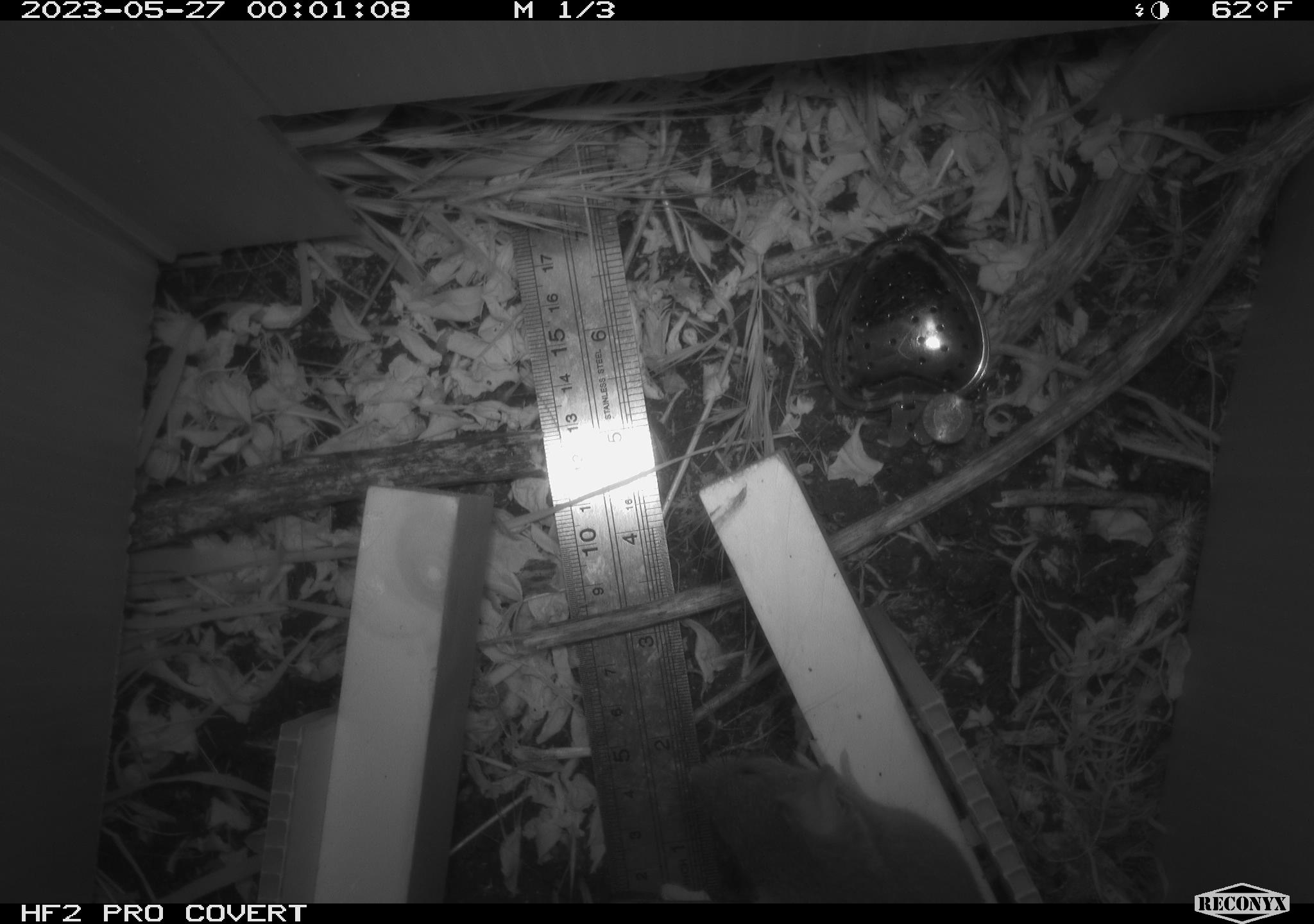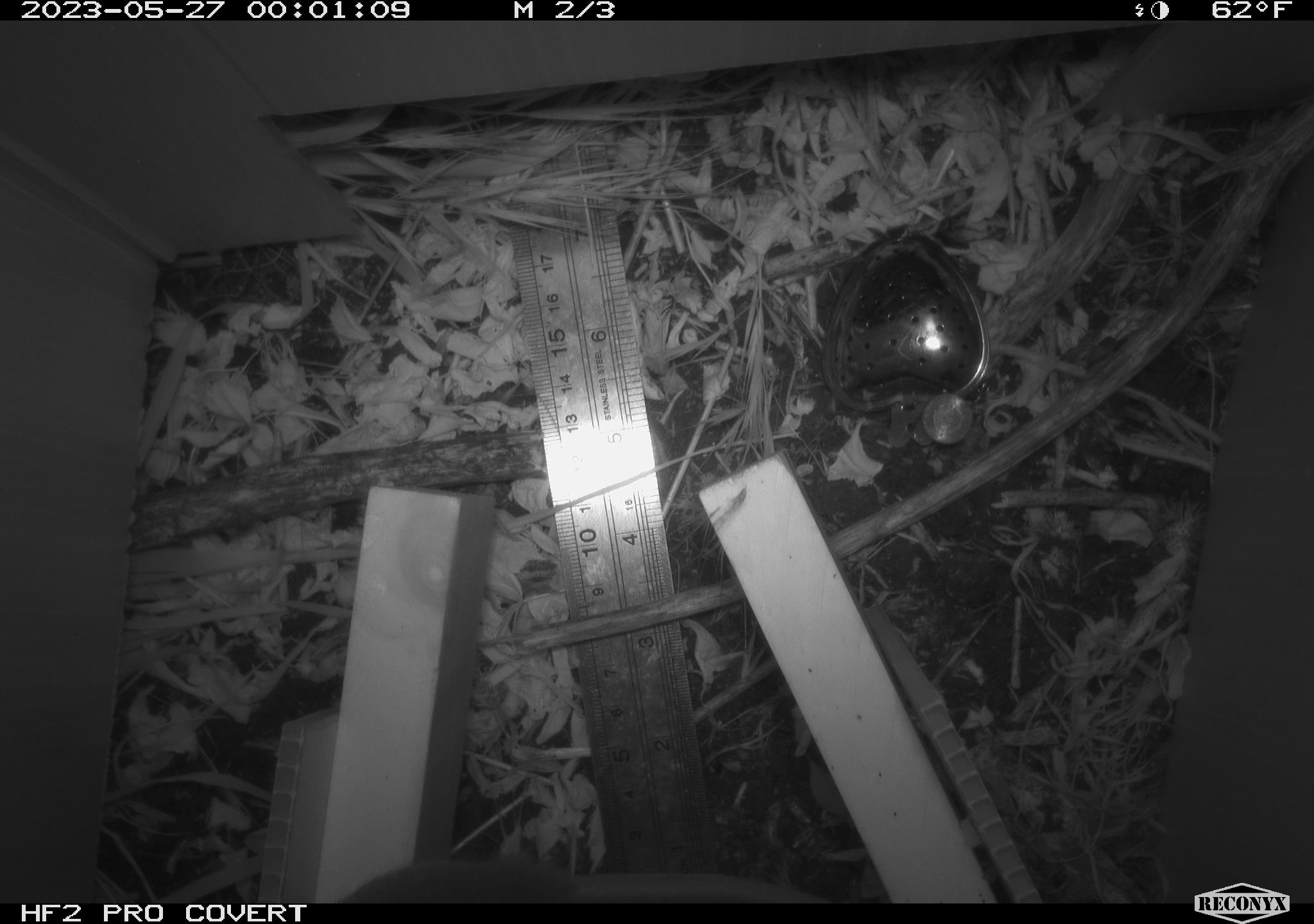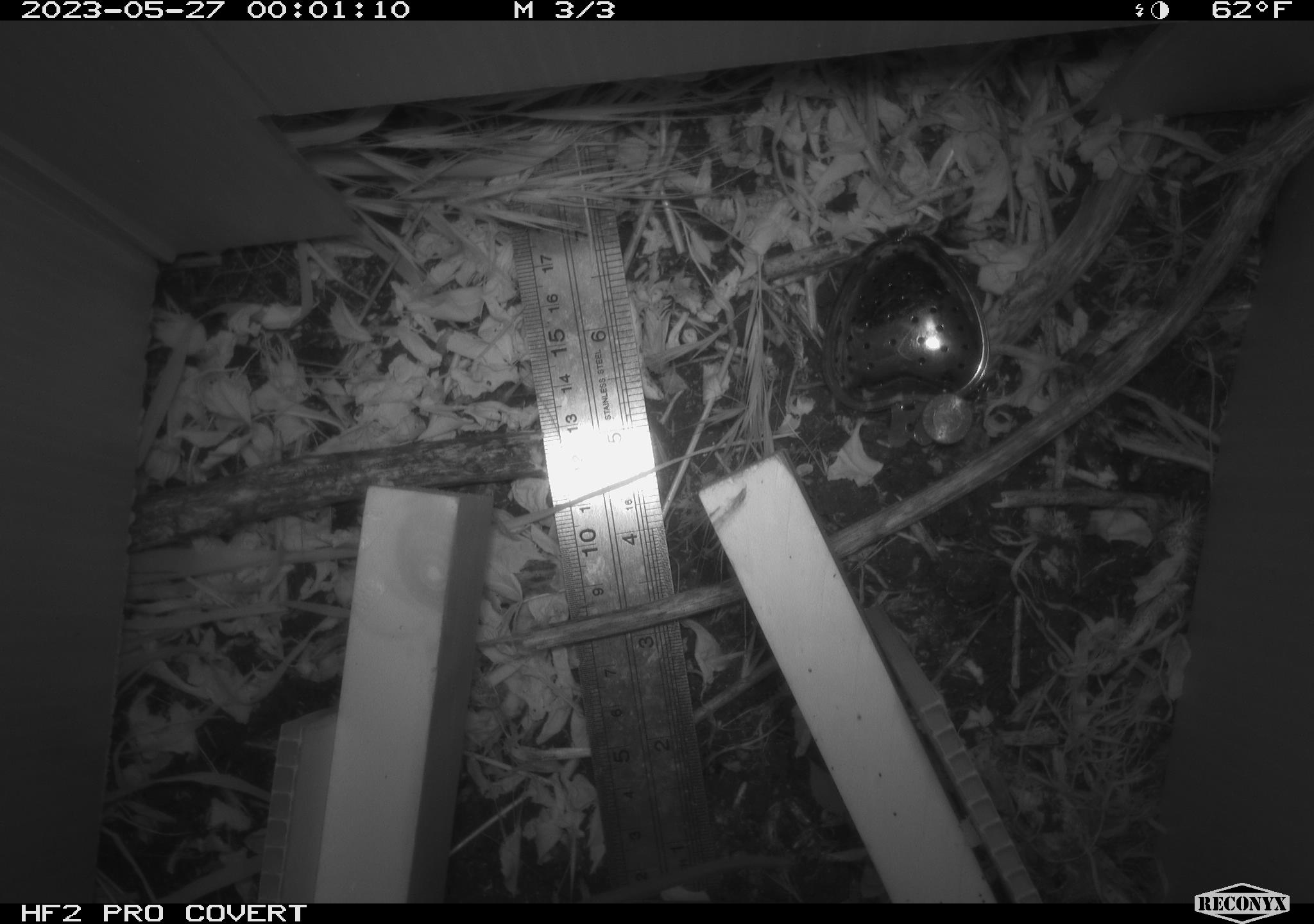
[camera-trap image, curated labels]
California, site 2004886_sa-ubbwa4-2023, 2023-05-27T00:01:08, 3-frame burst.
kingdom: Animalia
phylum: Chordata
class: Mammalia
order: Rodentia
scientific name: Rodentia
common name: mouse species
Mouse species (Rodentia).